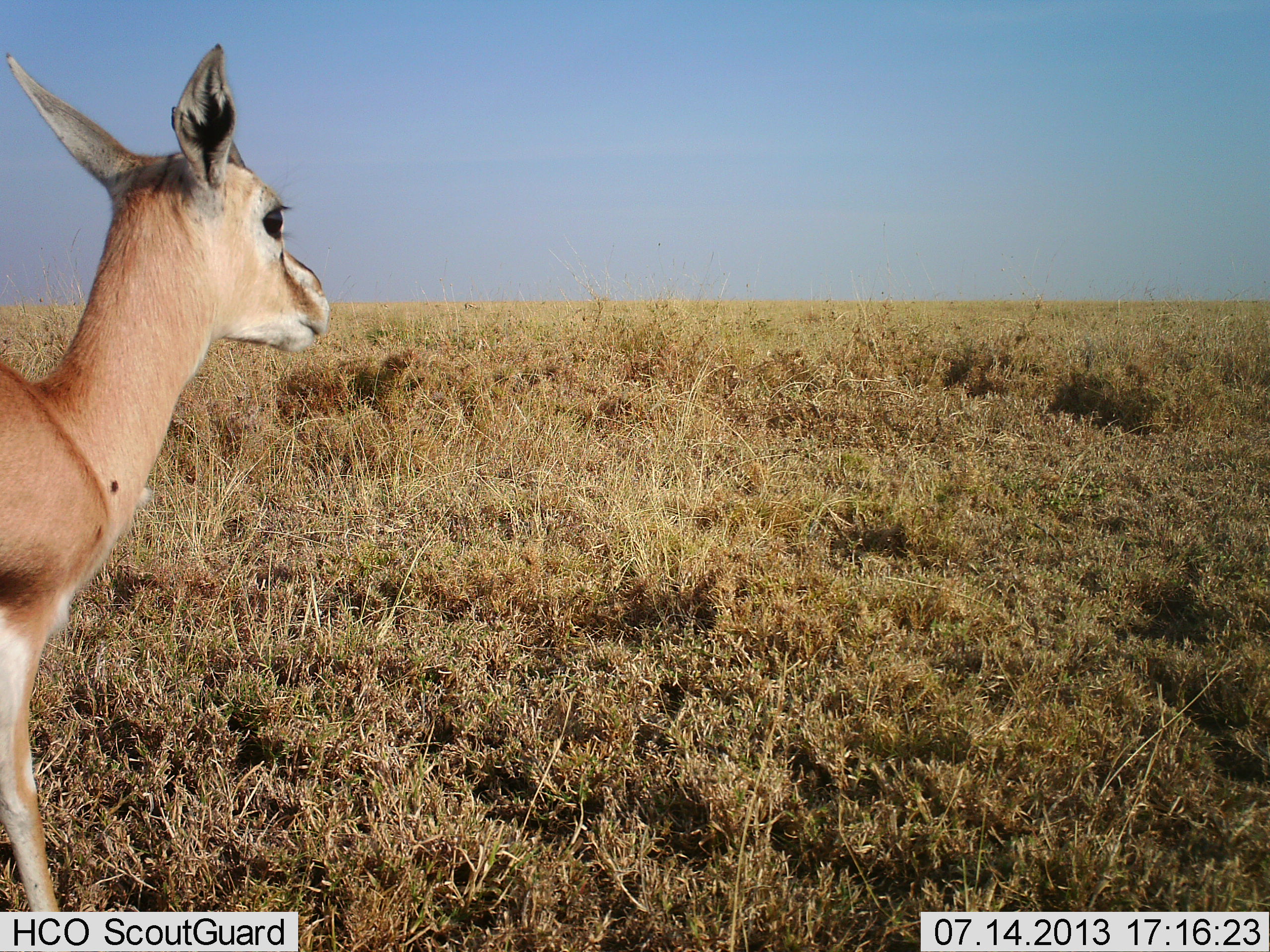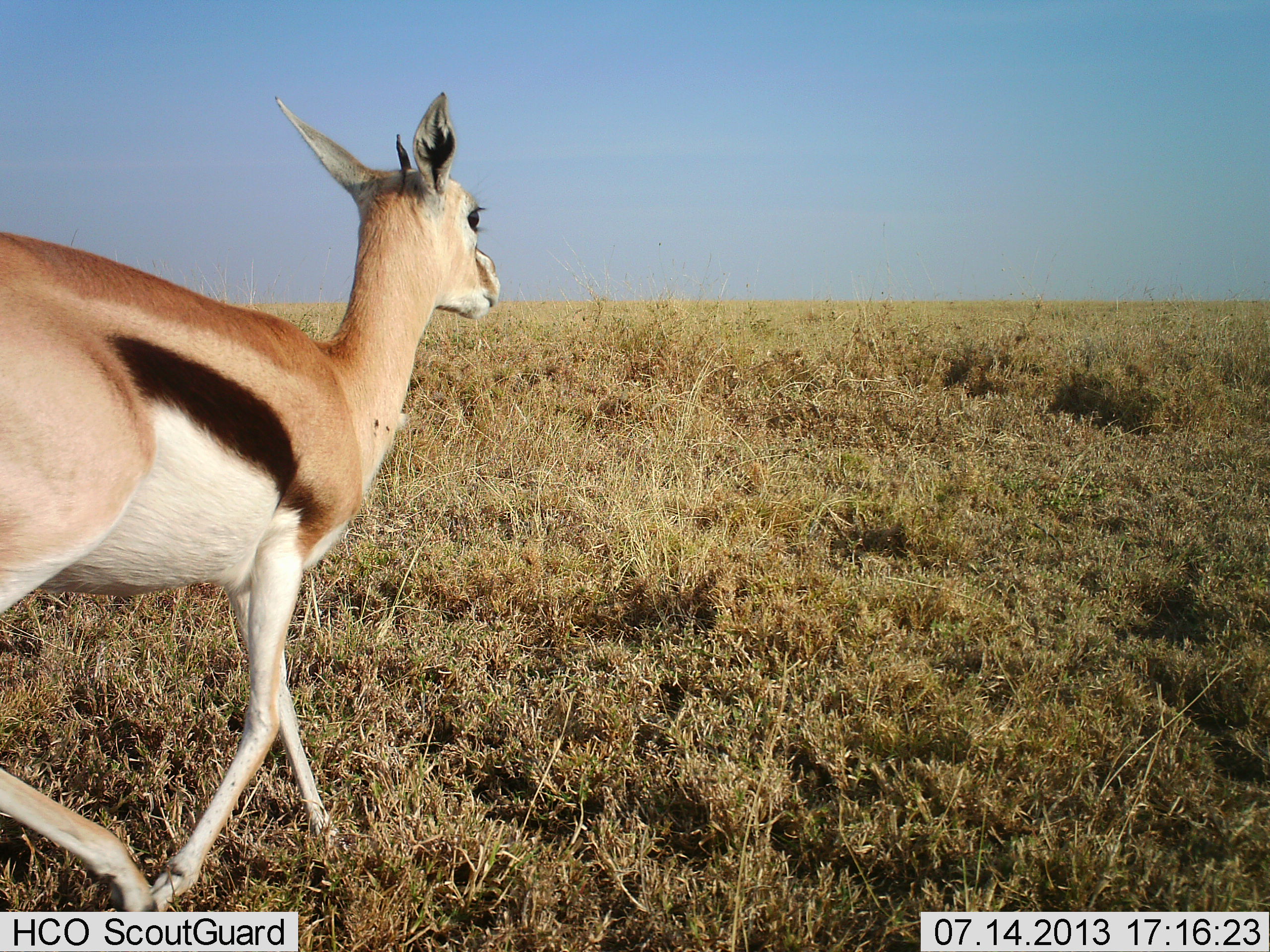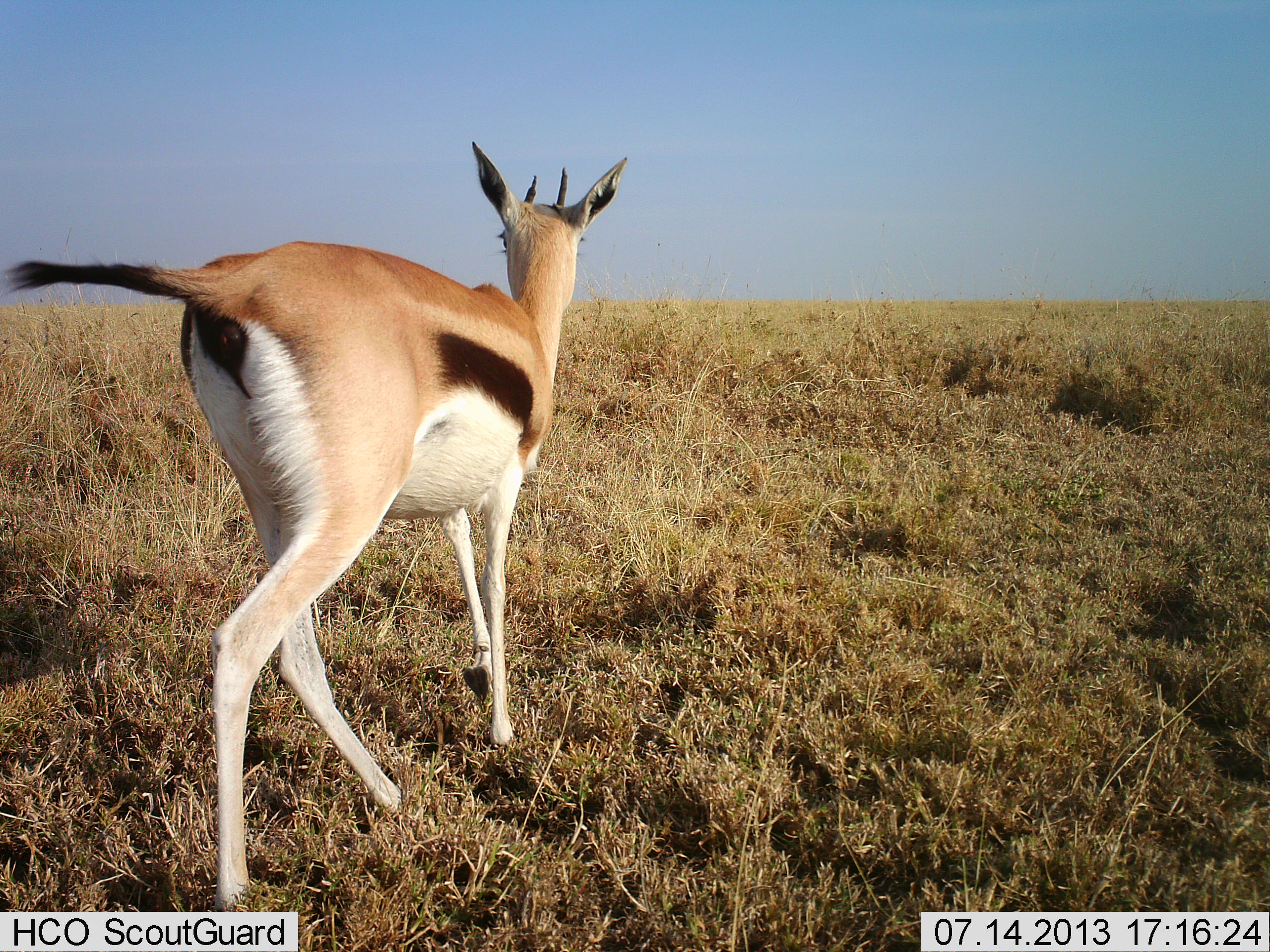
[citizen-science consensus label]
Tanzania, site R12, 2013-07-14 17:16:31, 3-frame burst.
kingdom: Animalia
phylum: Chordata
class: Mammalia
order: Artiodactyla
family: Bovidae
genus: Eudorcas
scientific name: Eudorcas thomsonii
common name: thomson's gazelle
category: gazellethomsons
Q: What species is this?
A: Gazellethomsons (thomson's gazelle) (Eudorcas thomsonii).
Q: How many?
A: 1.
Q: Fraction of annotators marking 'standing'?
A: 4%.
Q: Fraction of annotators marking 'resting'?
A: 0%.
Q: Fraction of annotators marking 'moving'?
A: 96%.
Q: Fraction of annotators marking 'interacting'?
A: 0%.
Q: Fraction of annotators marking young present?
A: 4%.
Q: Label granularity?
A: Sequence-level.